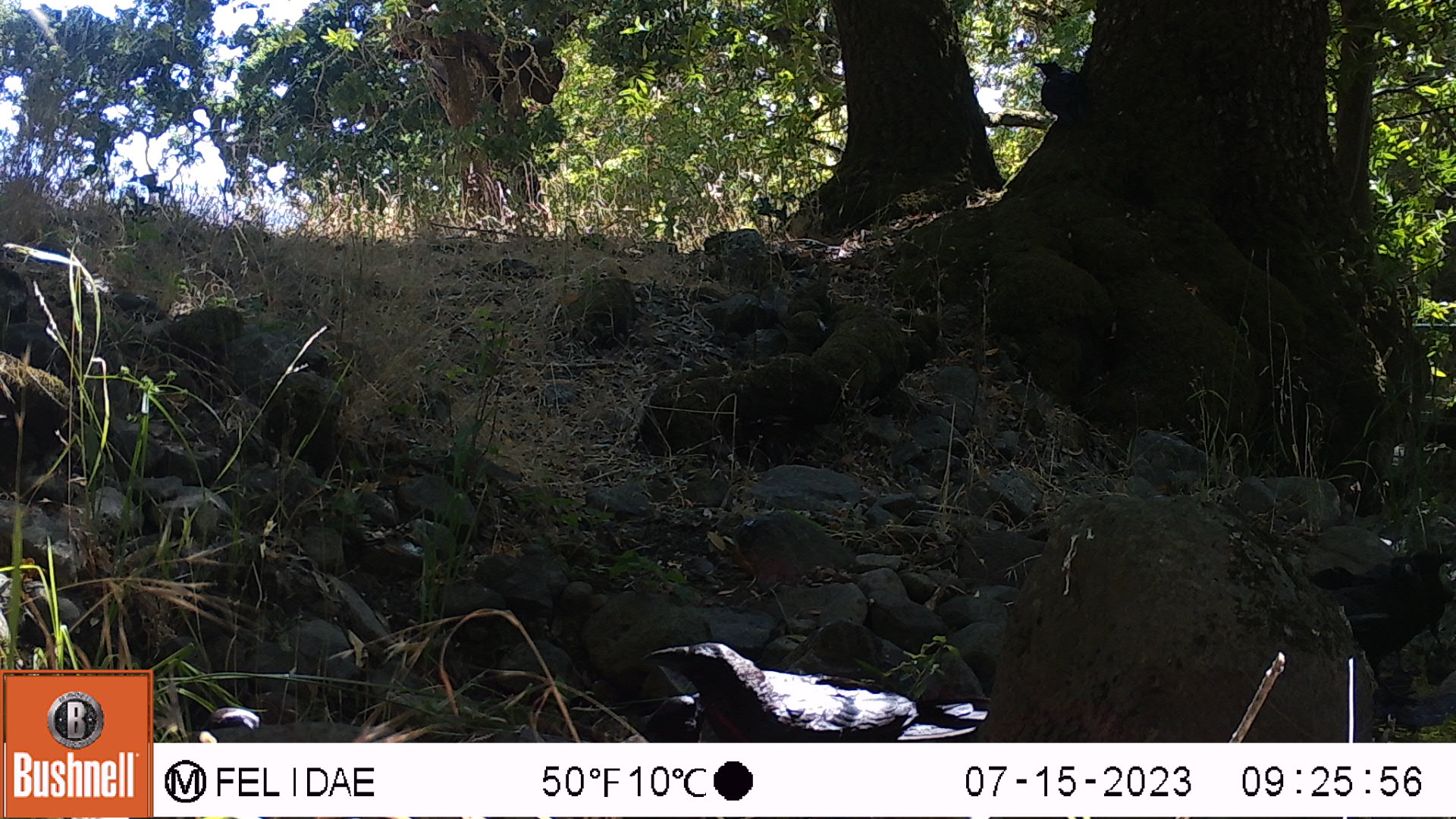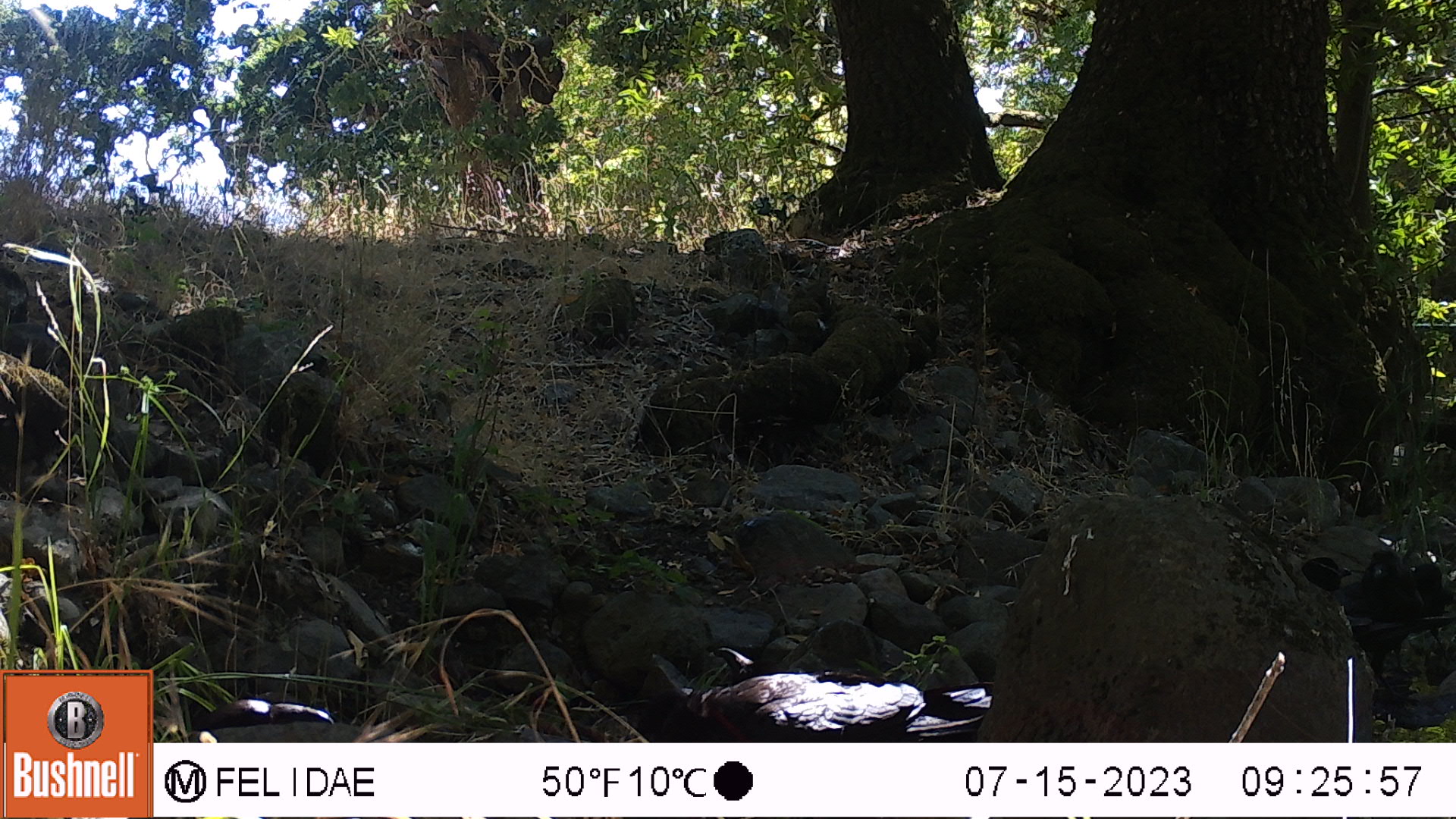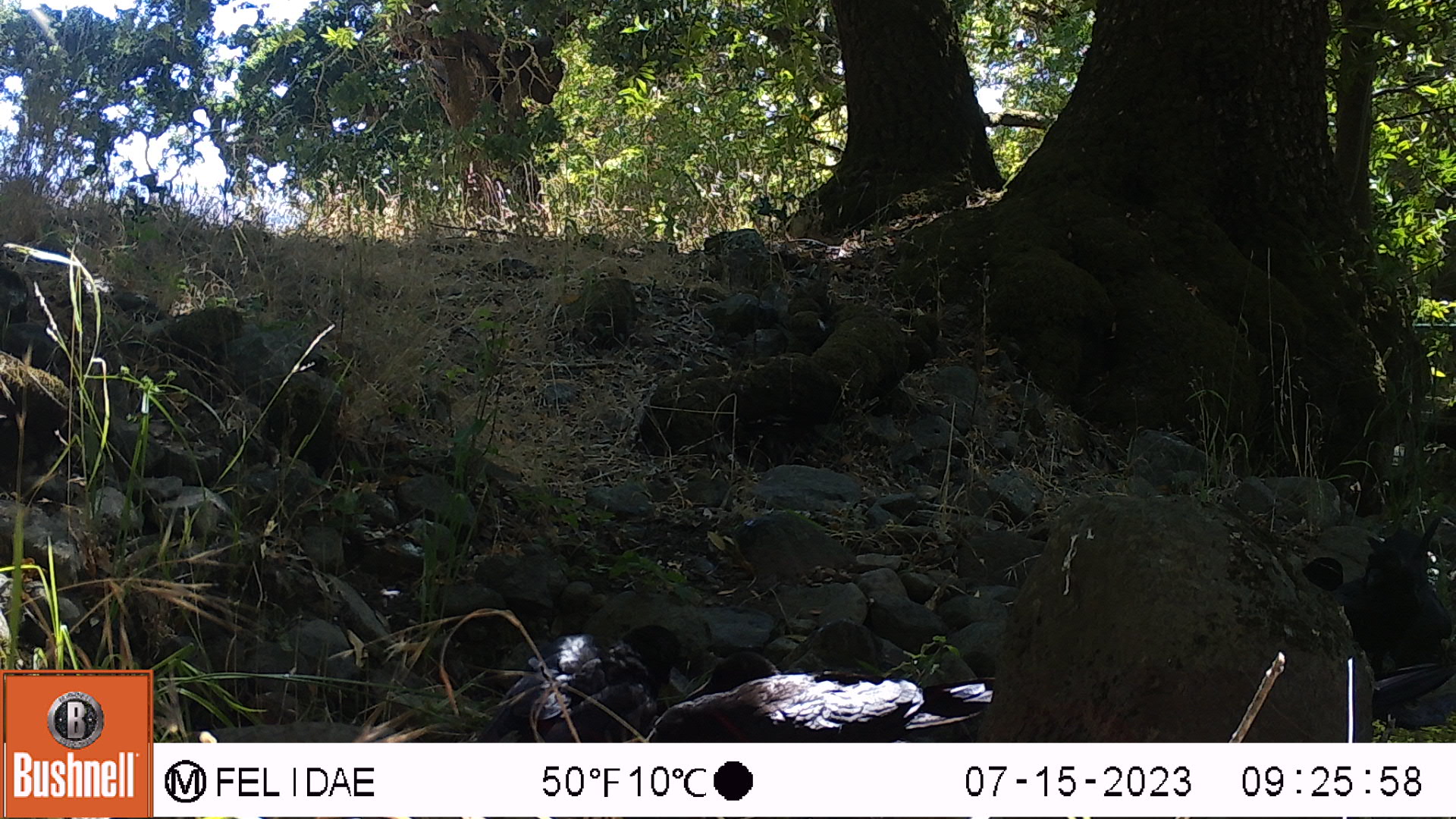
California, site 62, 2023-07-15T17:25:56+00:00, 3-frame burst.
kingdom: Animalia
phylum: Chordata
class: Aves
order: Passeriformes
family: Corvidae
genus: Corvus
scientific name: Corvus brachyrhynchos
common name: american crow